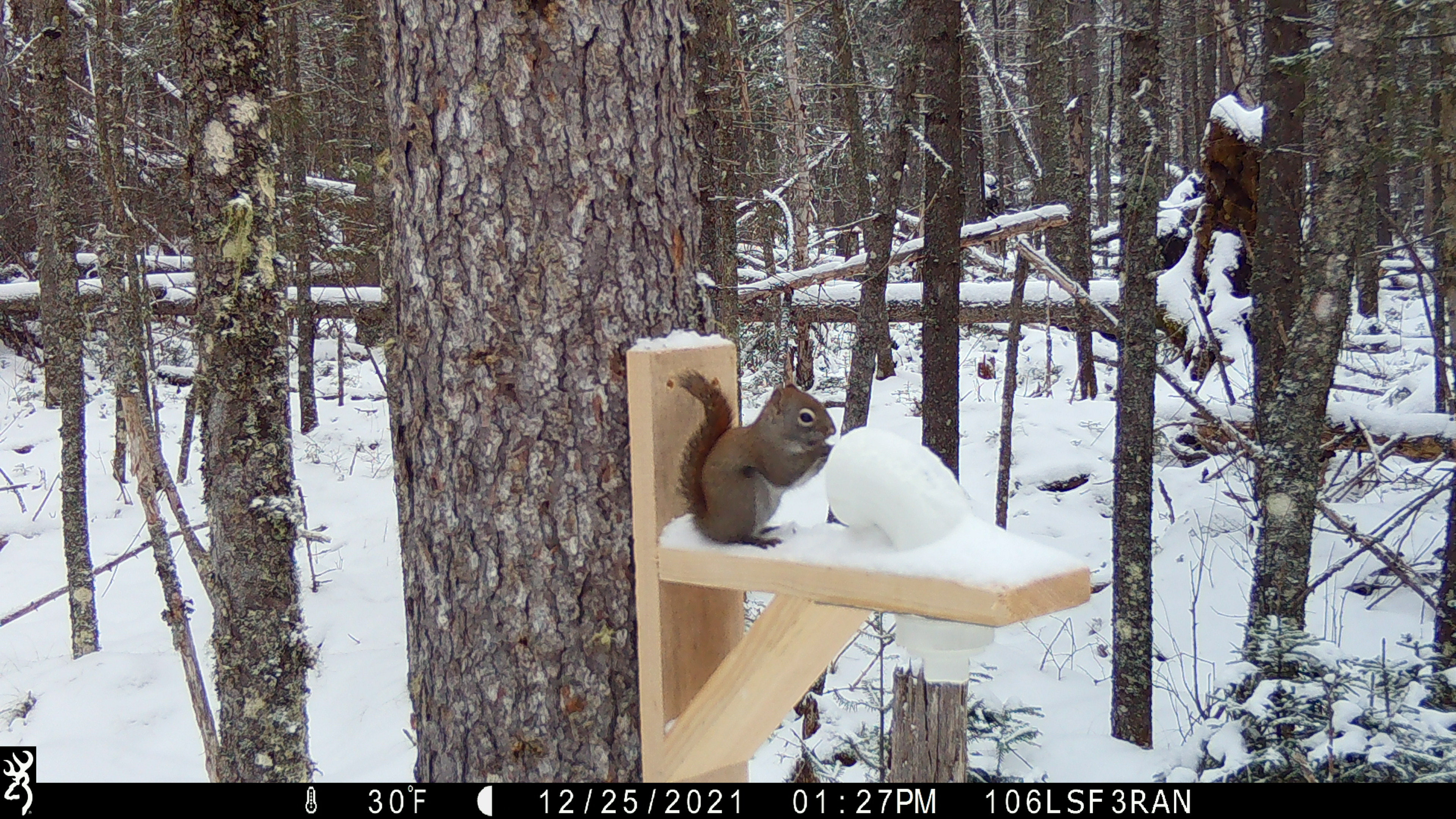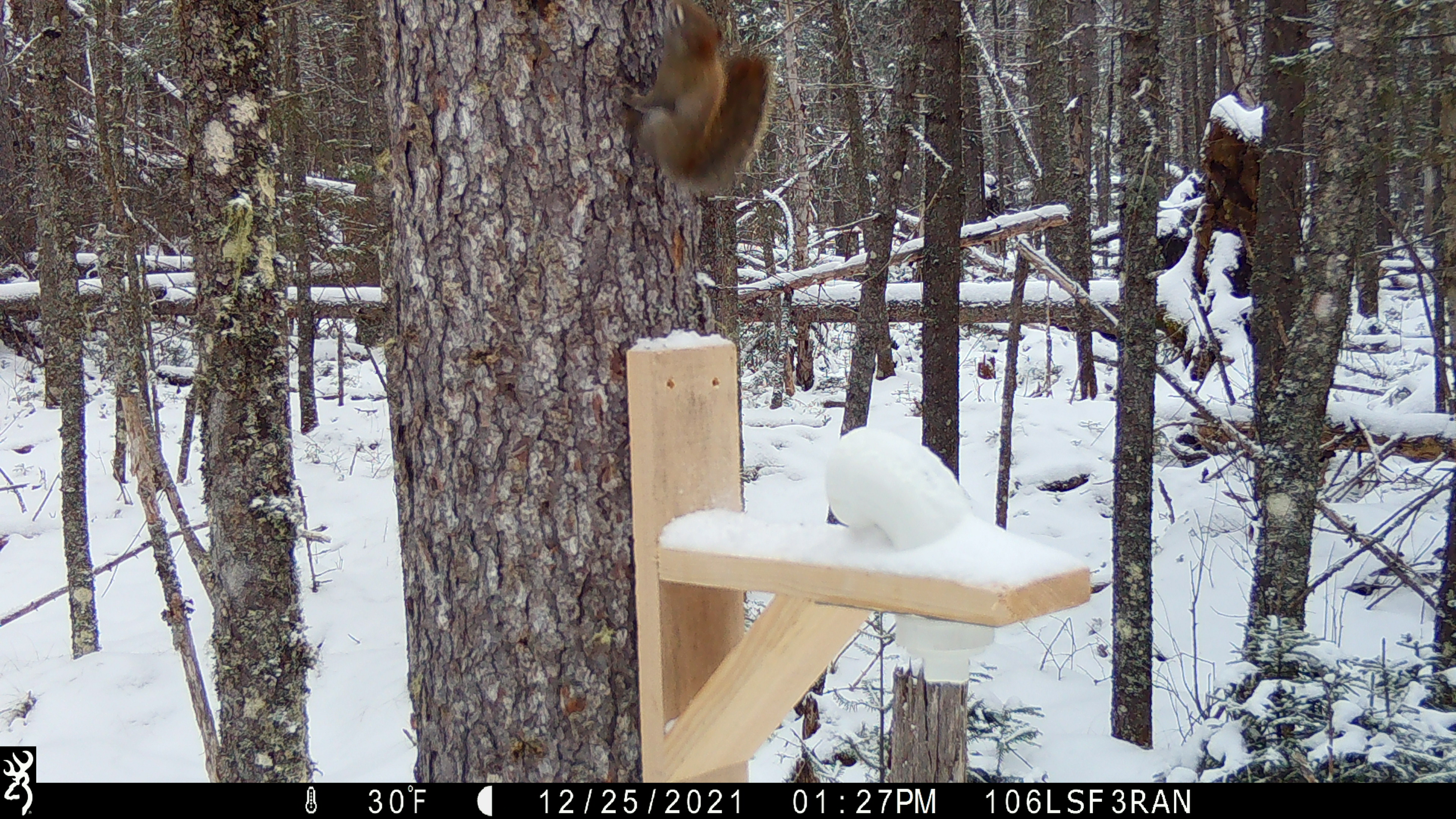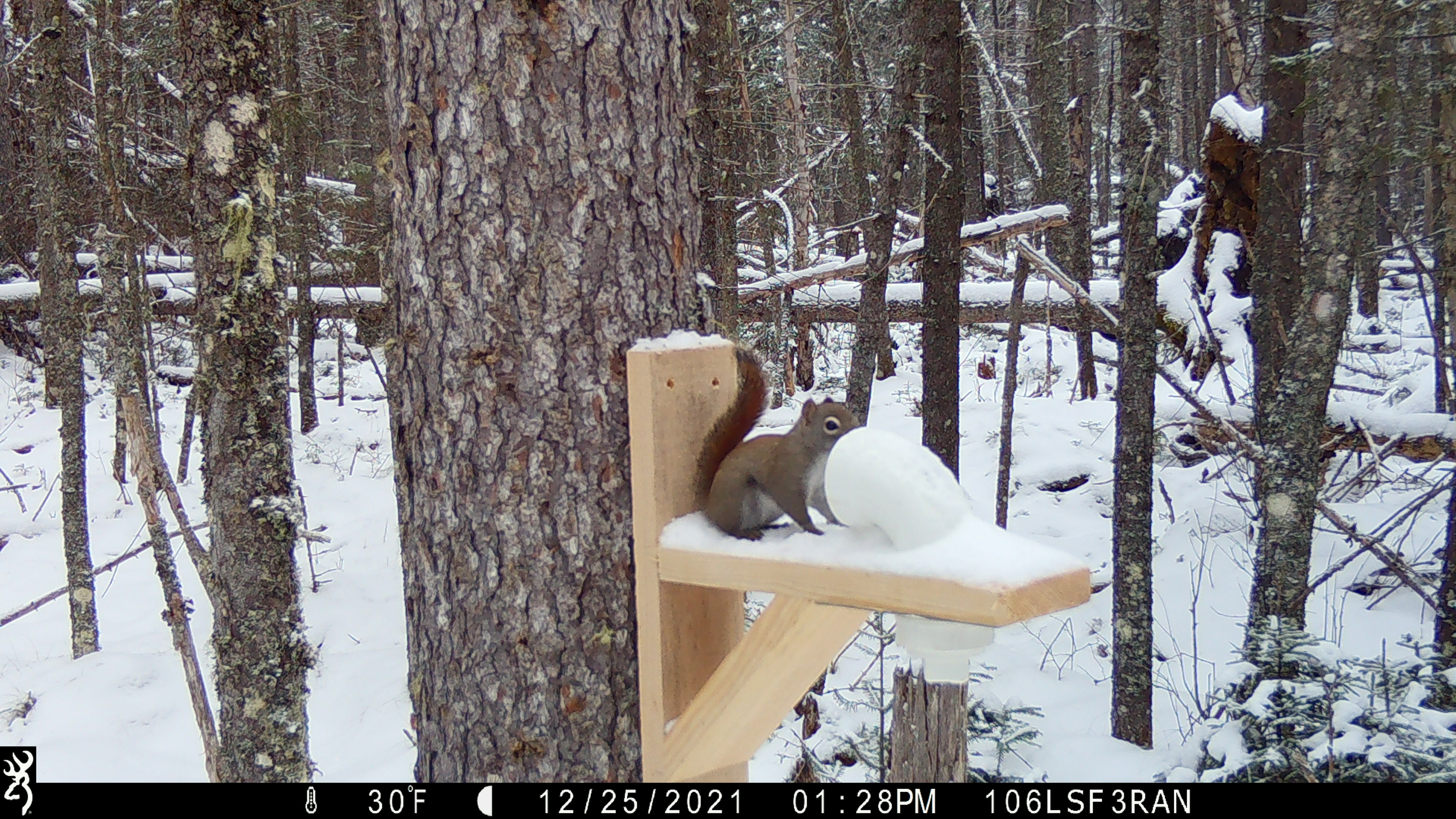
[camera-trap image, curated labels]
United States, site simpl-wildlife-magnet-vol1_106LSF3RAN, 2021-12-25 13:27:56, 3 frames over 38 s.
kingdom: Animalia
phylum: Chordata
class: Mammalia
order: Rodentia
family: Sciuridae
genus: Tamiasciurus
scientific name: Tamiasciurus hudsonicus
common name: red squirrel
Red squirrel (Tamiasciurus hudsonicus).